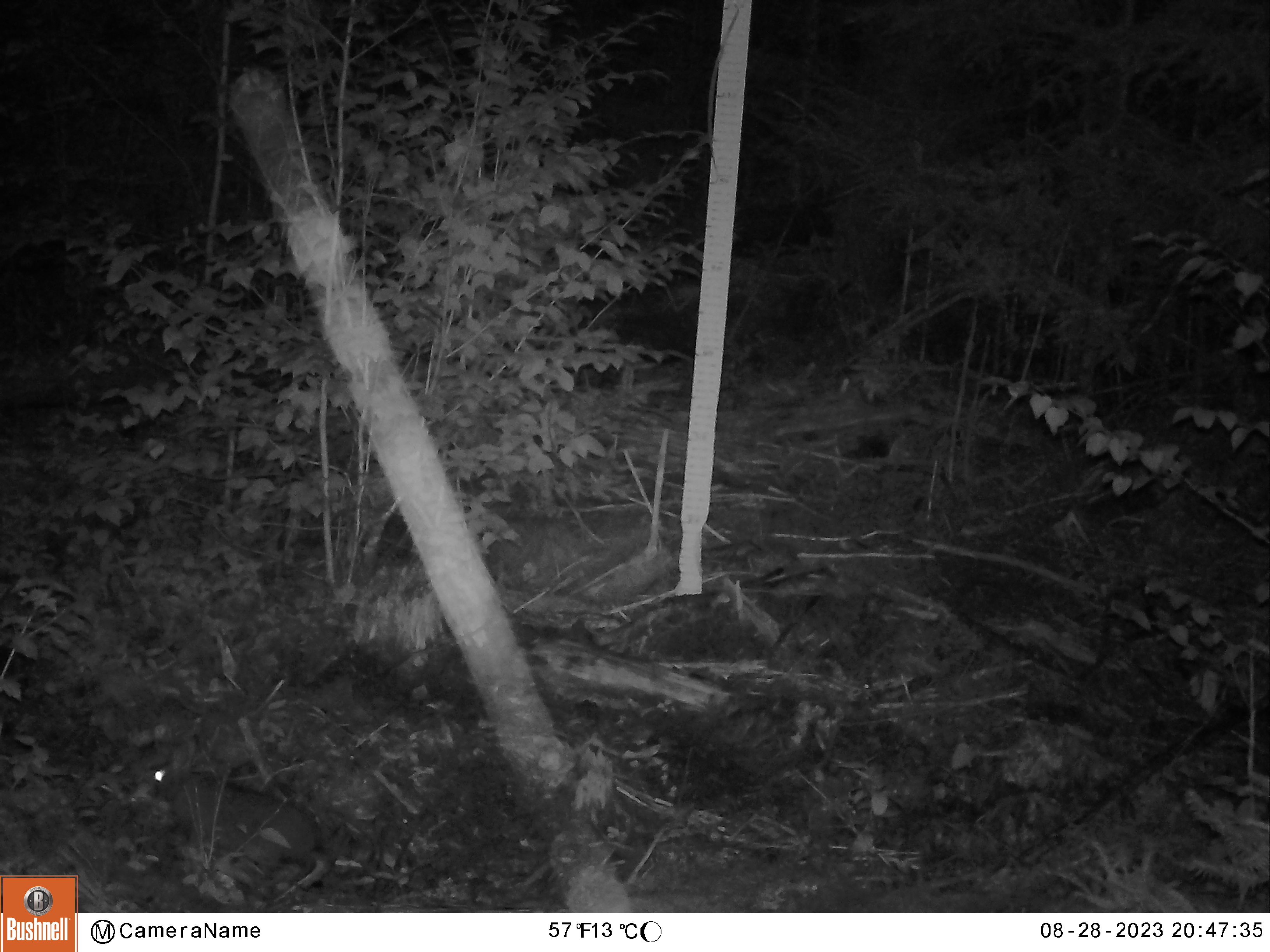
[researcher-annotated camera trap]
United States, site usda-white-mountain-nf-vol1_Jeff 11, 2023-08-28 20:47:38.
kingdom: Animalia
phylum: Chordata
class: Mammalia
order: Lagomorpha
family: Leporidae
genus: Lepus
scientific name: Lepus americanus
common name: snowshoe hare